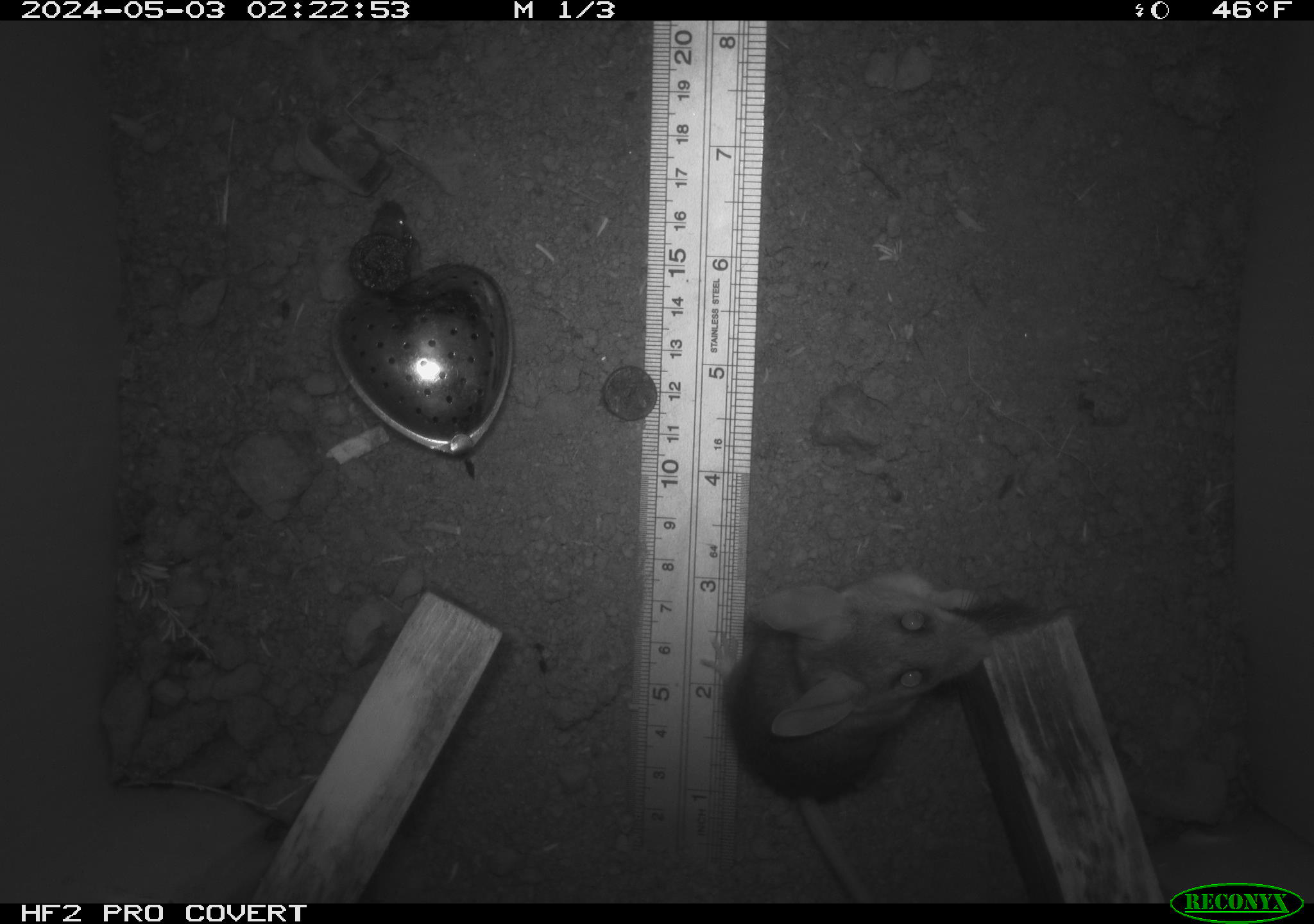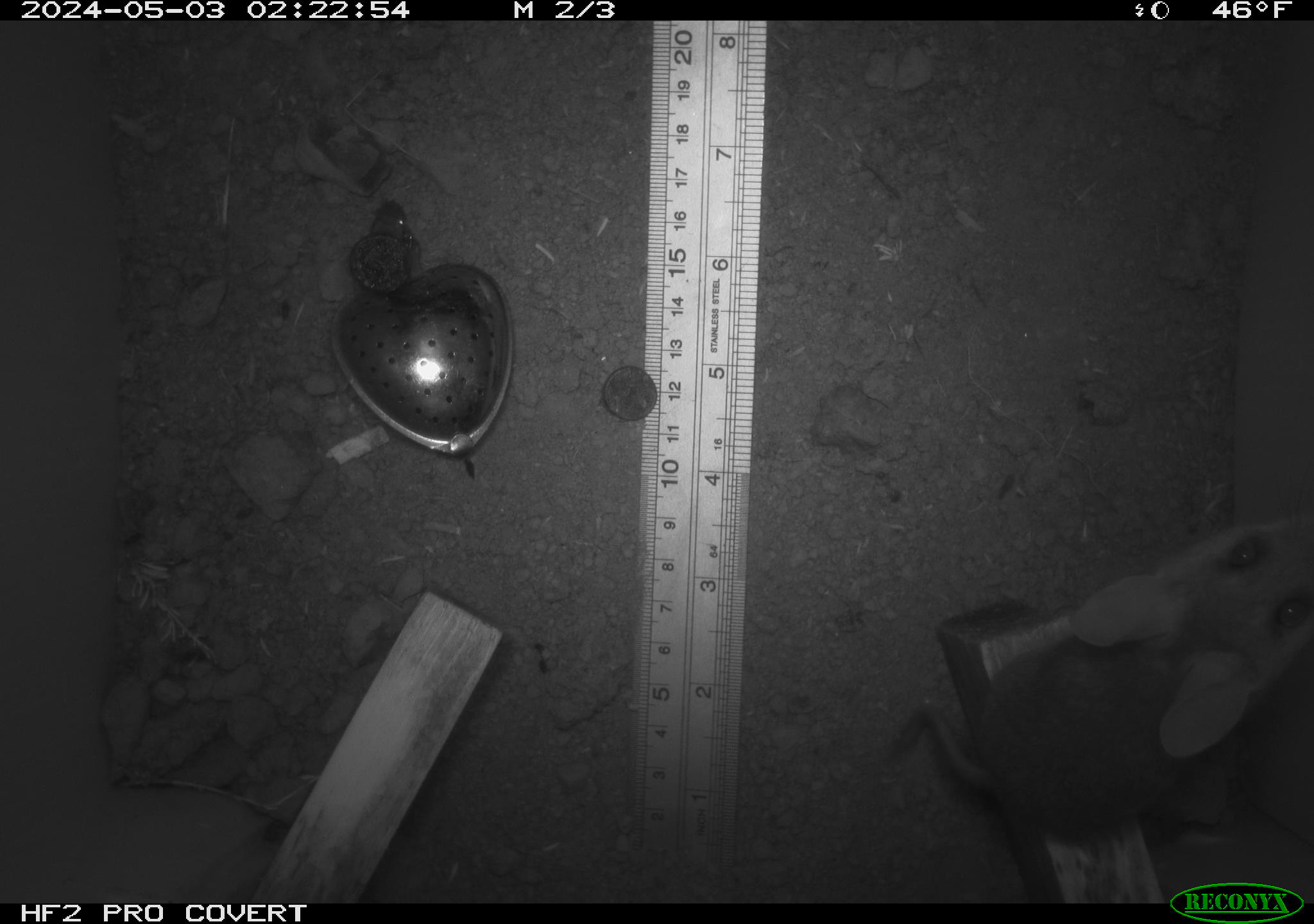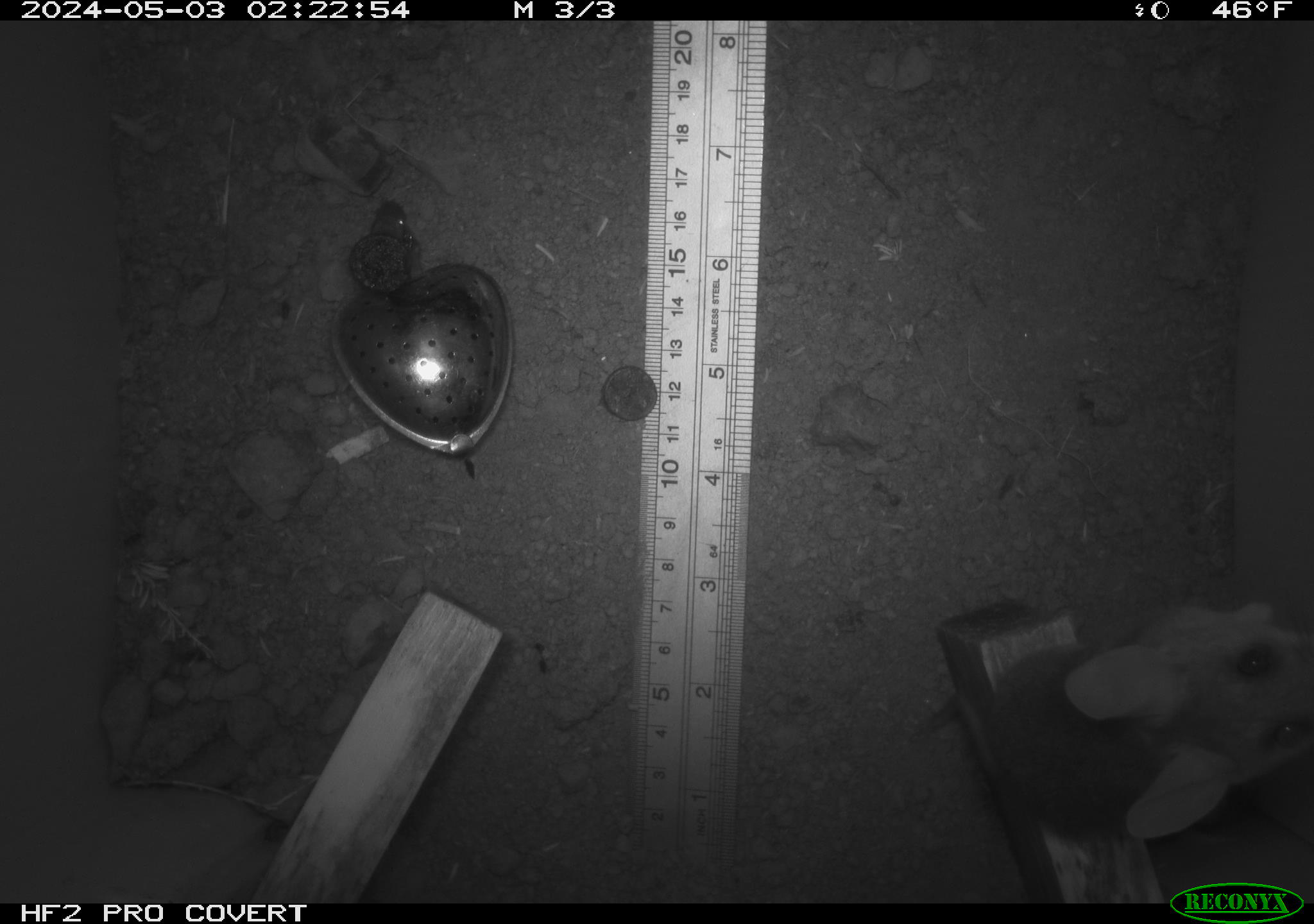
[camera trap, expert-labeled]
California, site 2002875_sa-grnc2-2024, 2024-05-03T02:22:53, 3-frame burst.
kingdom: Animalia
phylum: Chordata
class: Mammalia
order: Rodentia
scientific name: Rodentia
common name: rodent